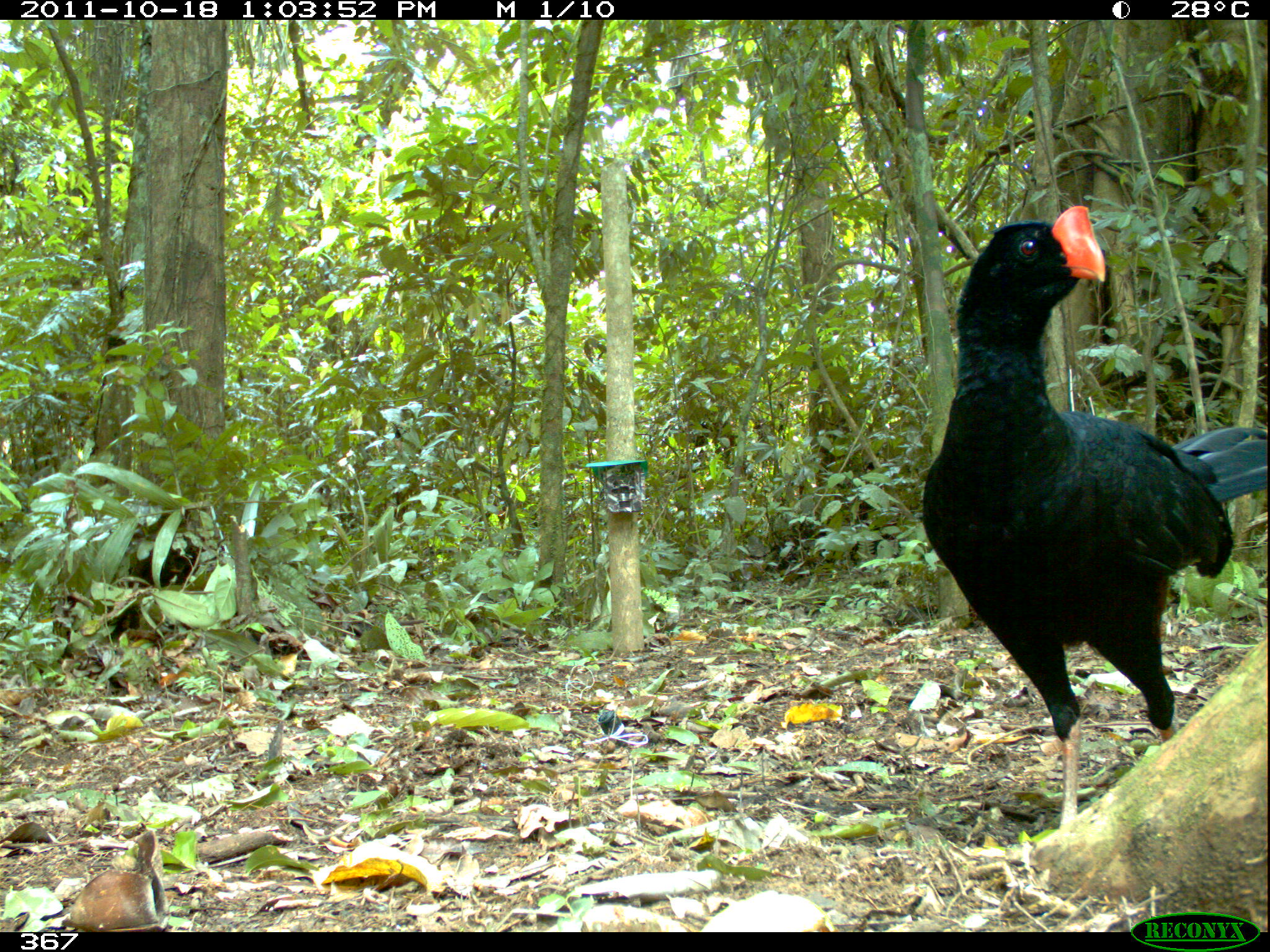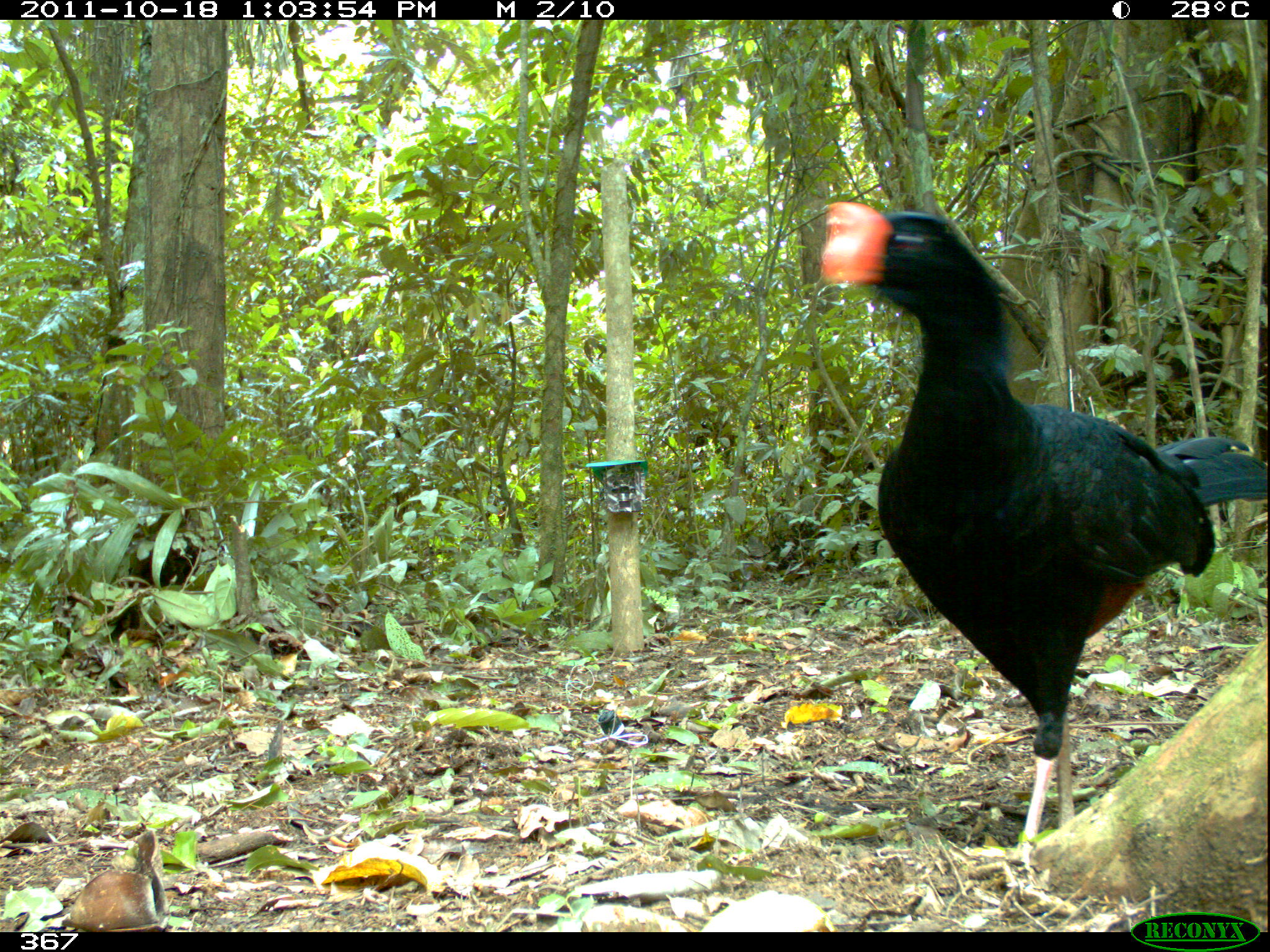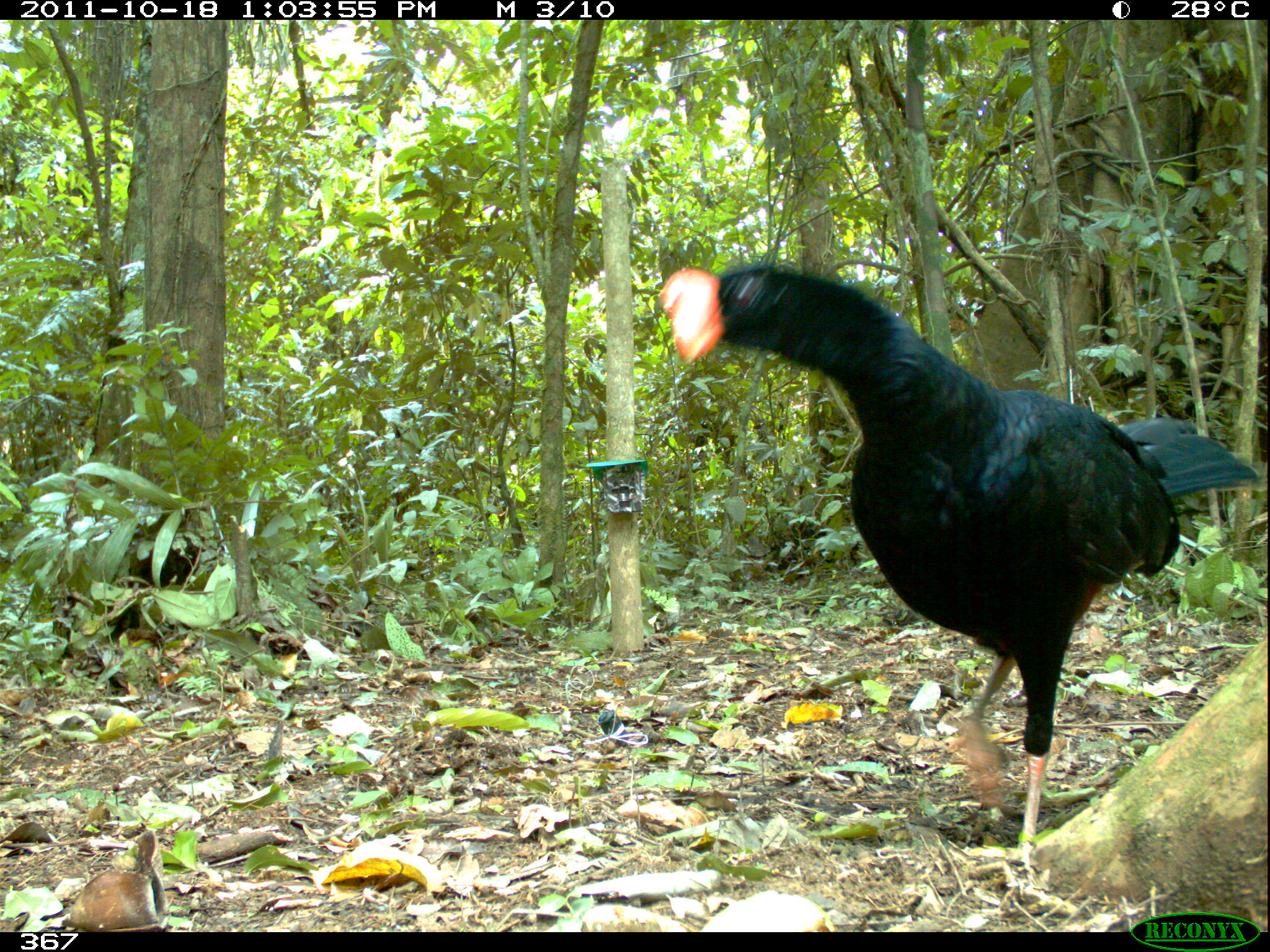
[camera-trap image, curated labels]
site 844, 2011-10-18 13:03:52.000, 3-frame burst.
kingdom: Animalia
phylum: Chordata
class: Aves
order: Galliformes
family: Cracidae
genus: Mitu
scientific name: Mitu tuberosum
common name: razor-billed curassow